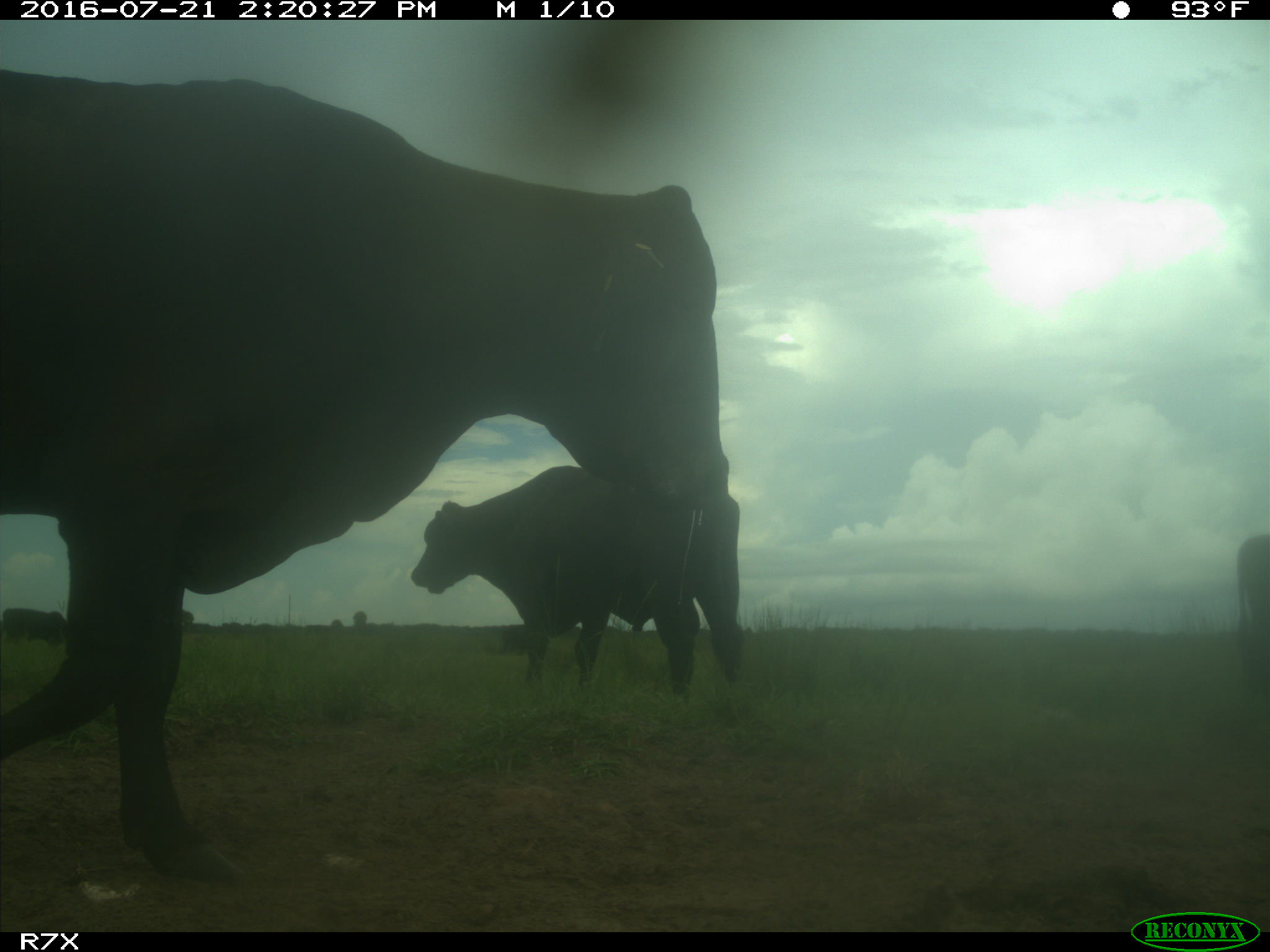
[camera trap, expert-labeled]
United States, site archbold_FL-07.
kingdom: Animalia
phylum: Chordata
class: Mammalia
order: Artiodactyla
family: Bovidae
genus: Bos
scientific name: Bos taurus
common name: domestic cow